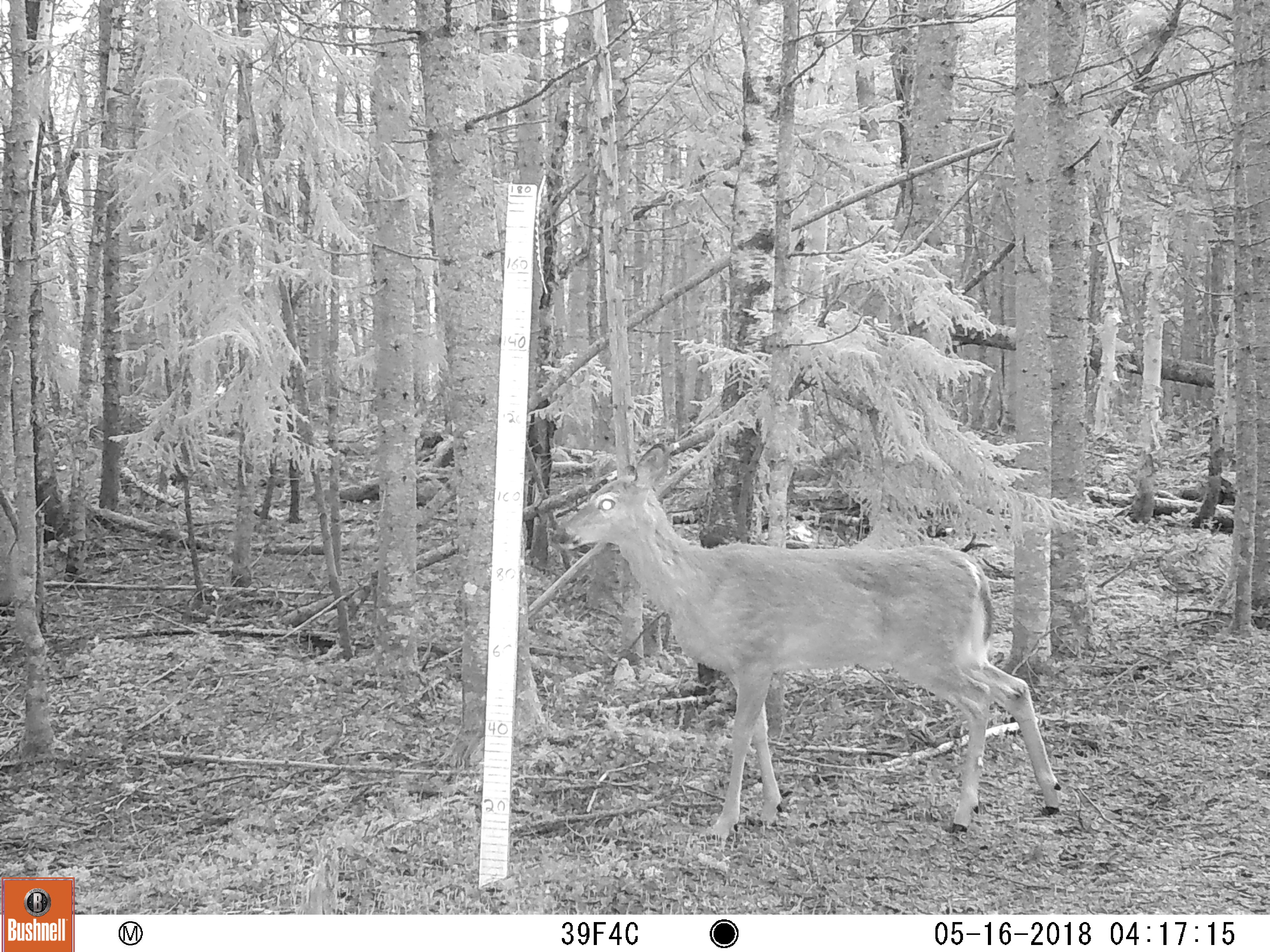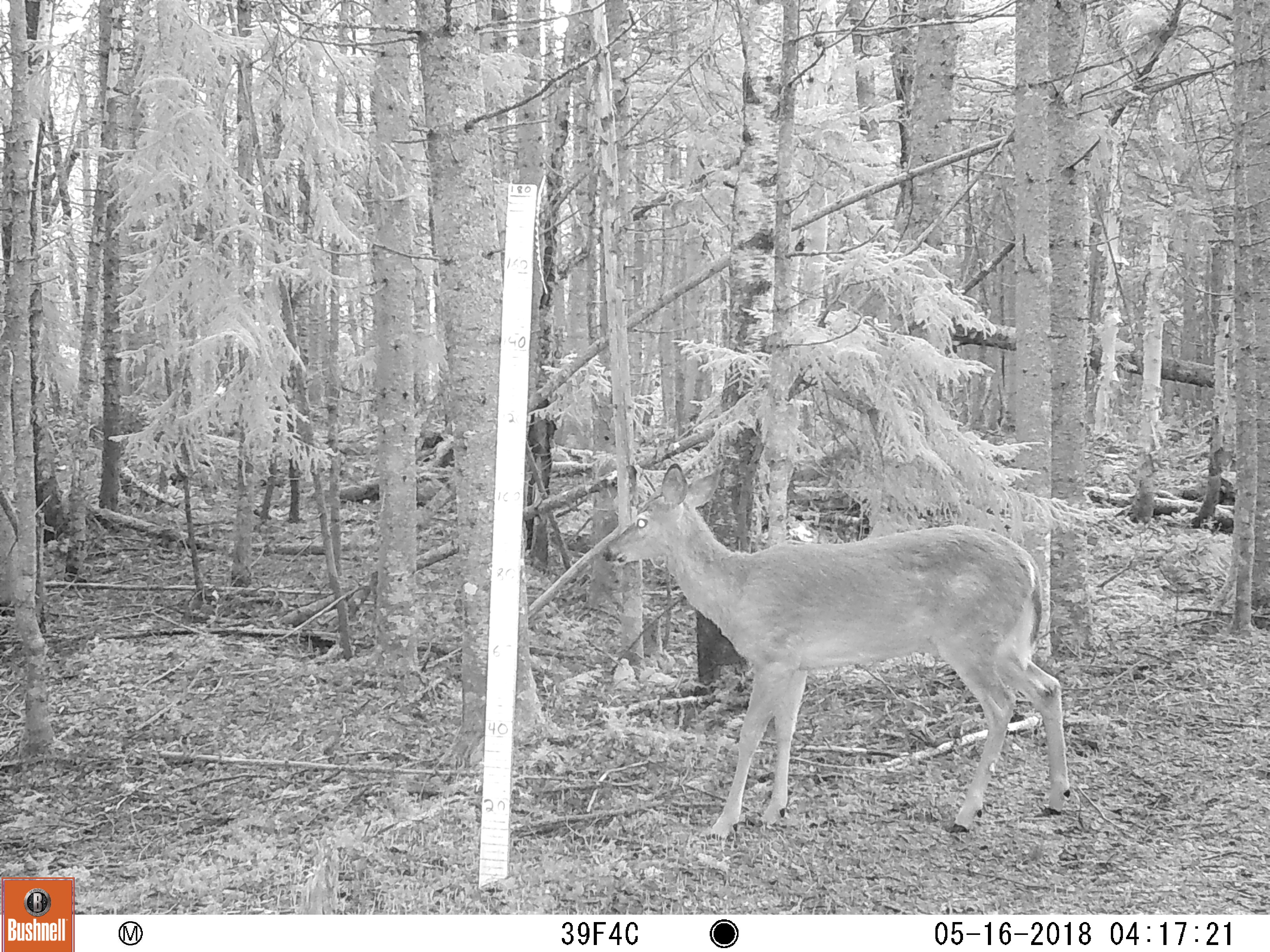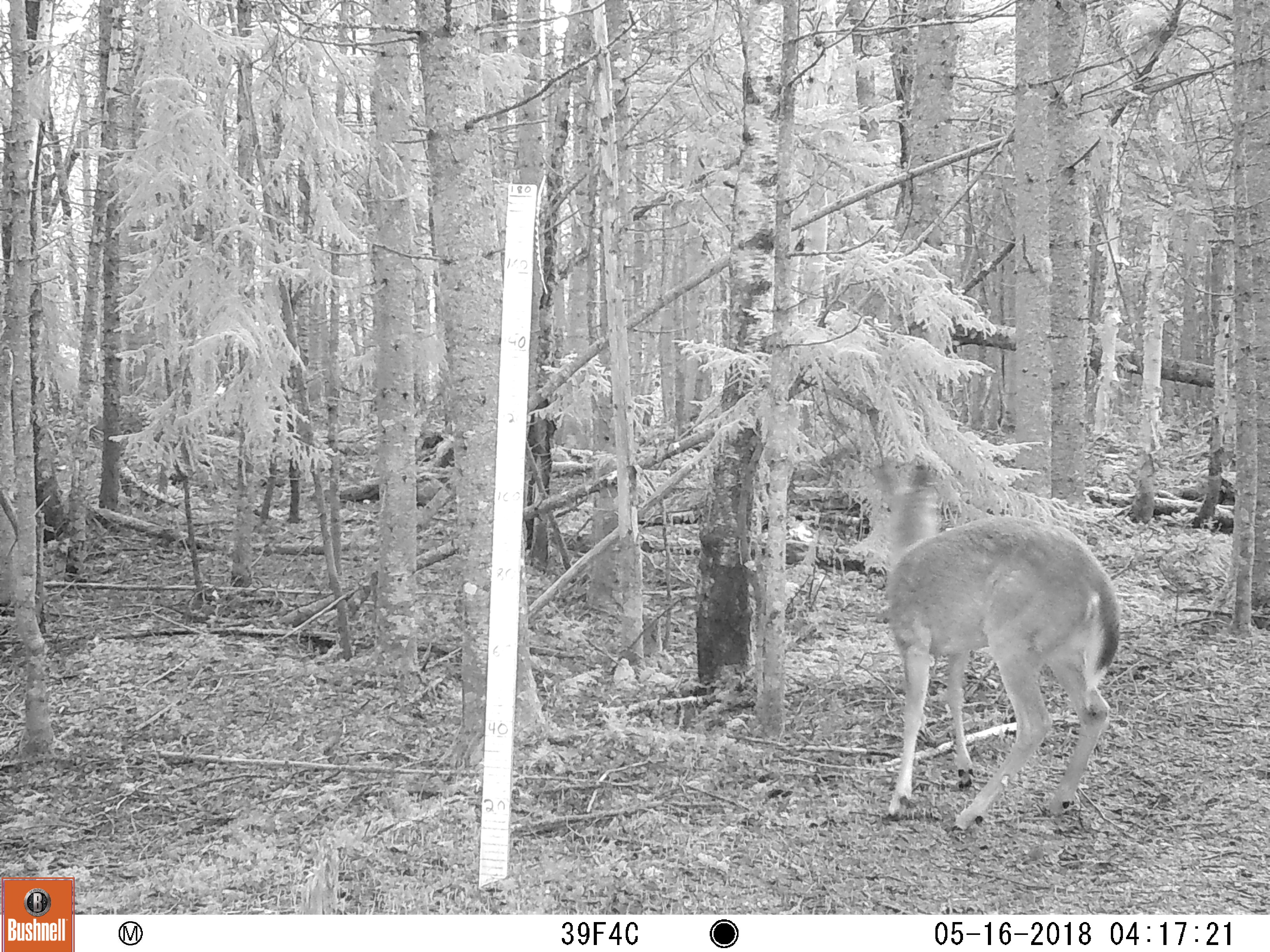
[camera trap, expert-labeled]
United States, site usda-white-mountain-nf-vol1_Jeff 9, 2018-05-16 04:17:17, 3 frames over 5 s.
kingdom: Animalia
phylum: Chordata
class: Mammalia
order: Artiodactyla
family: Cervidae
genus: Odocoileus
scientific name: Odocoileus virginianus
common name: white-tailed deer